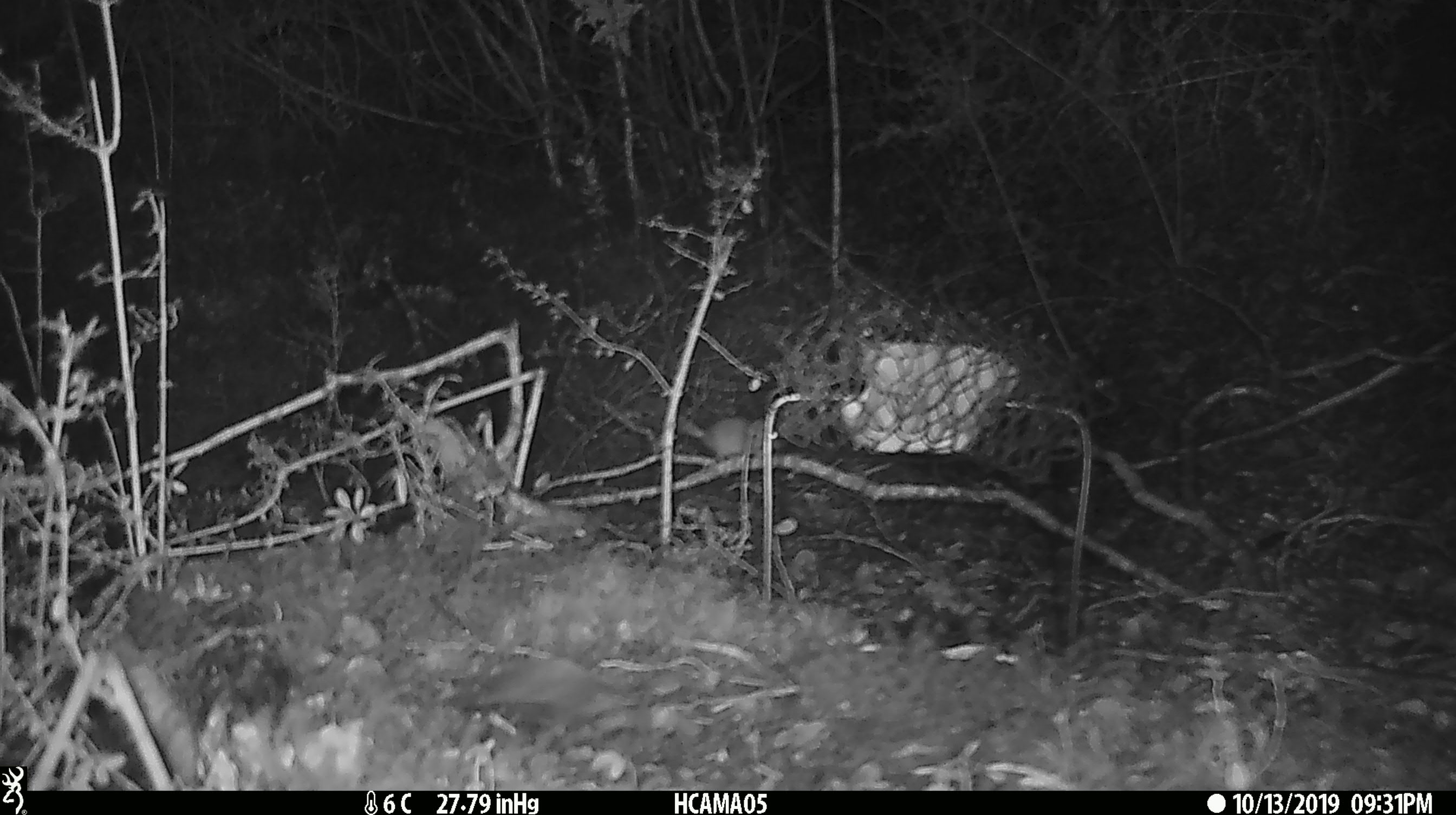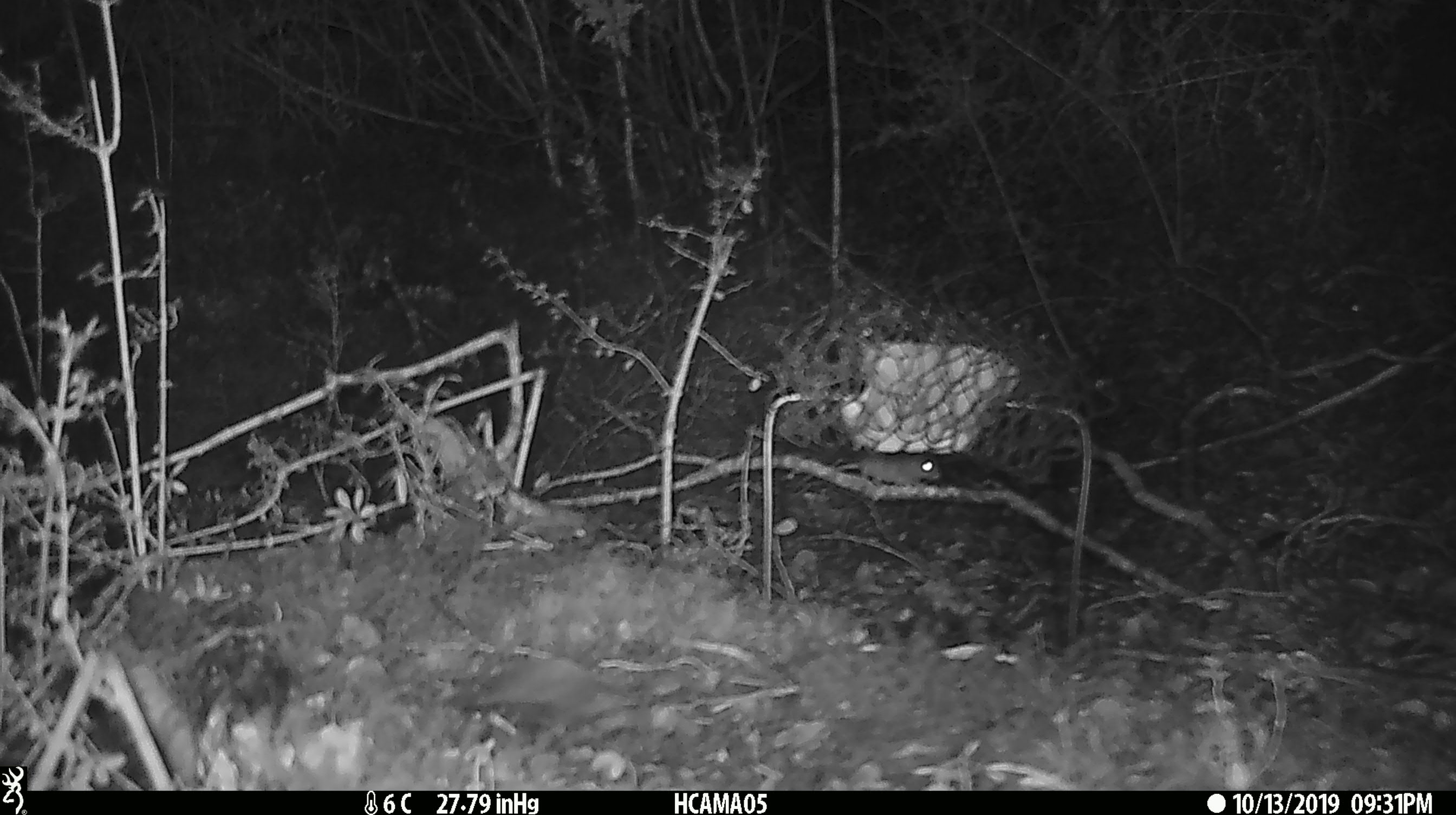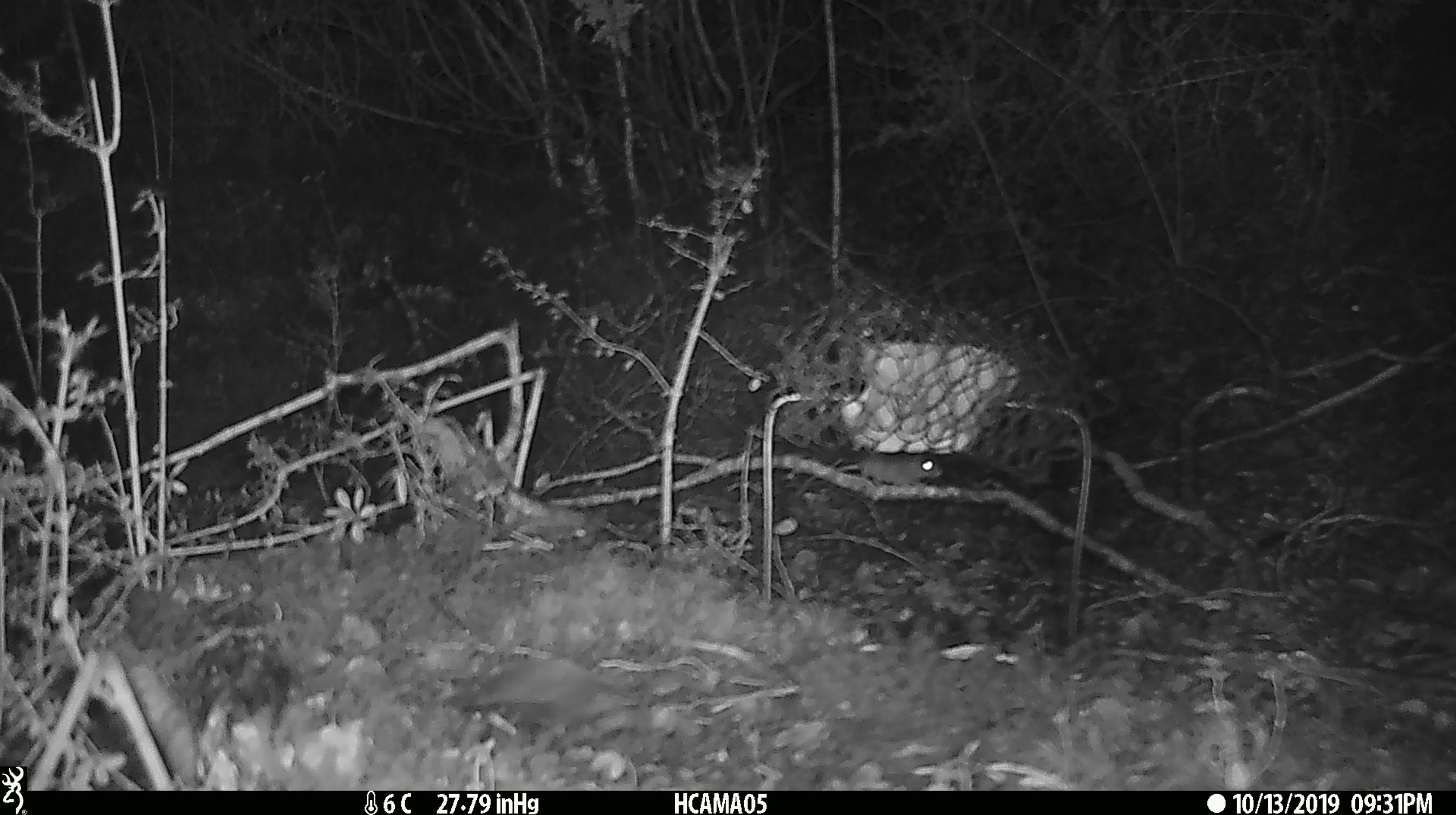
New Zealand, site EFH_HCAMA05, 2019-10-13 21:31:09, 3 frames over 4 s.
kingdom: Animalia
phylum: Chordata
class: Mammalia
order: Rodentia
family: Muridae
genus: Mus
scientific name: Mus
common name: mouse